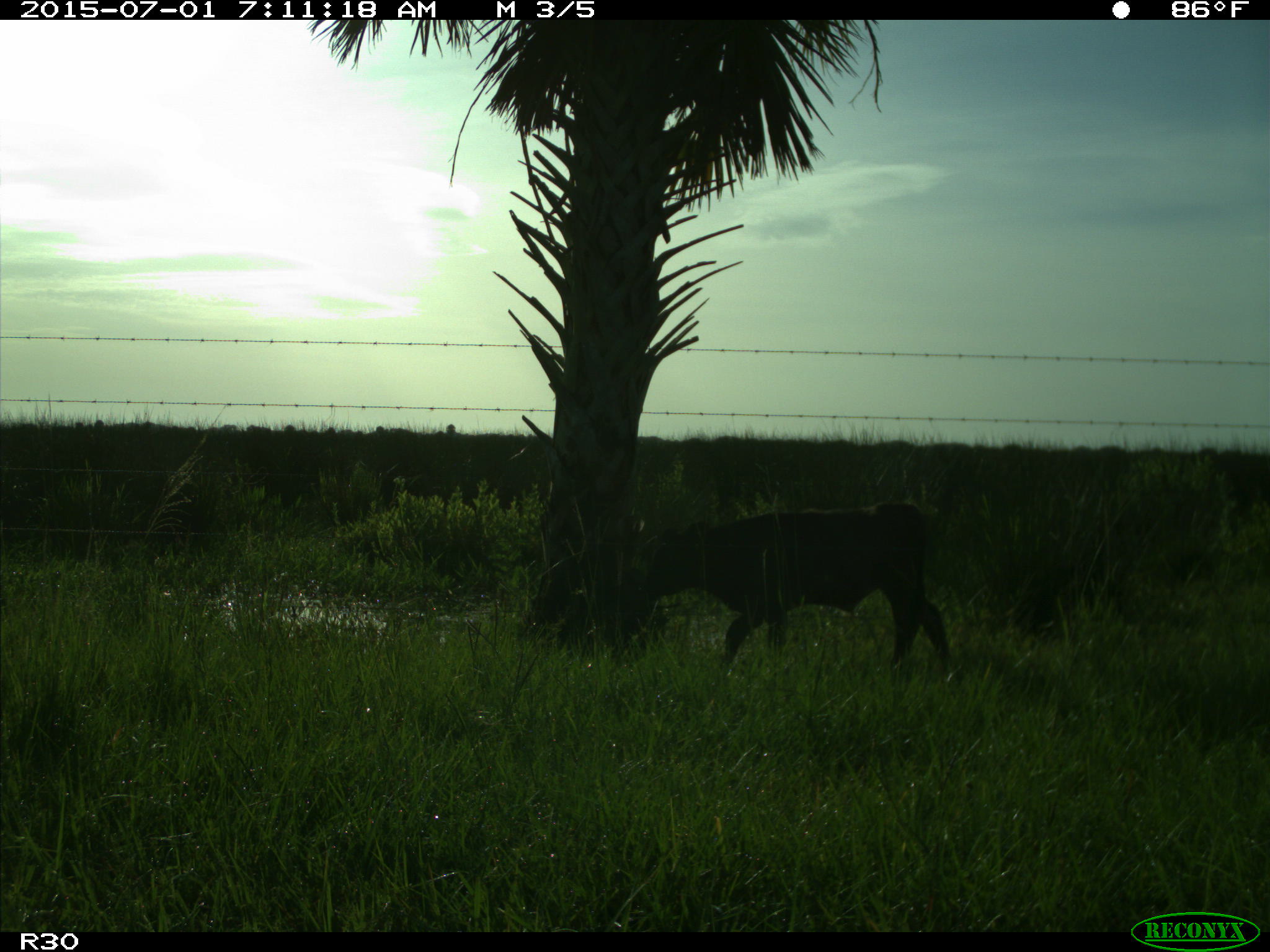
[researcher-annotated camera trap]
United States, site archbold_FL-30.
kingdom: Animalia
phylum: Chordata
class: Mammalia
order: Artiodactyla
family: Bovidae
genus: Bos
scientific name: Bos taurus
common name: domestic cow